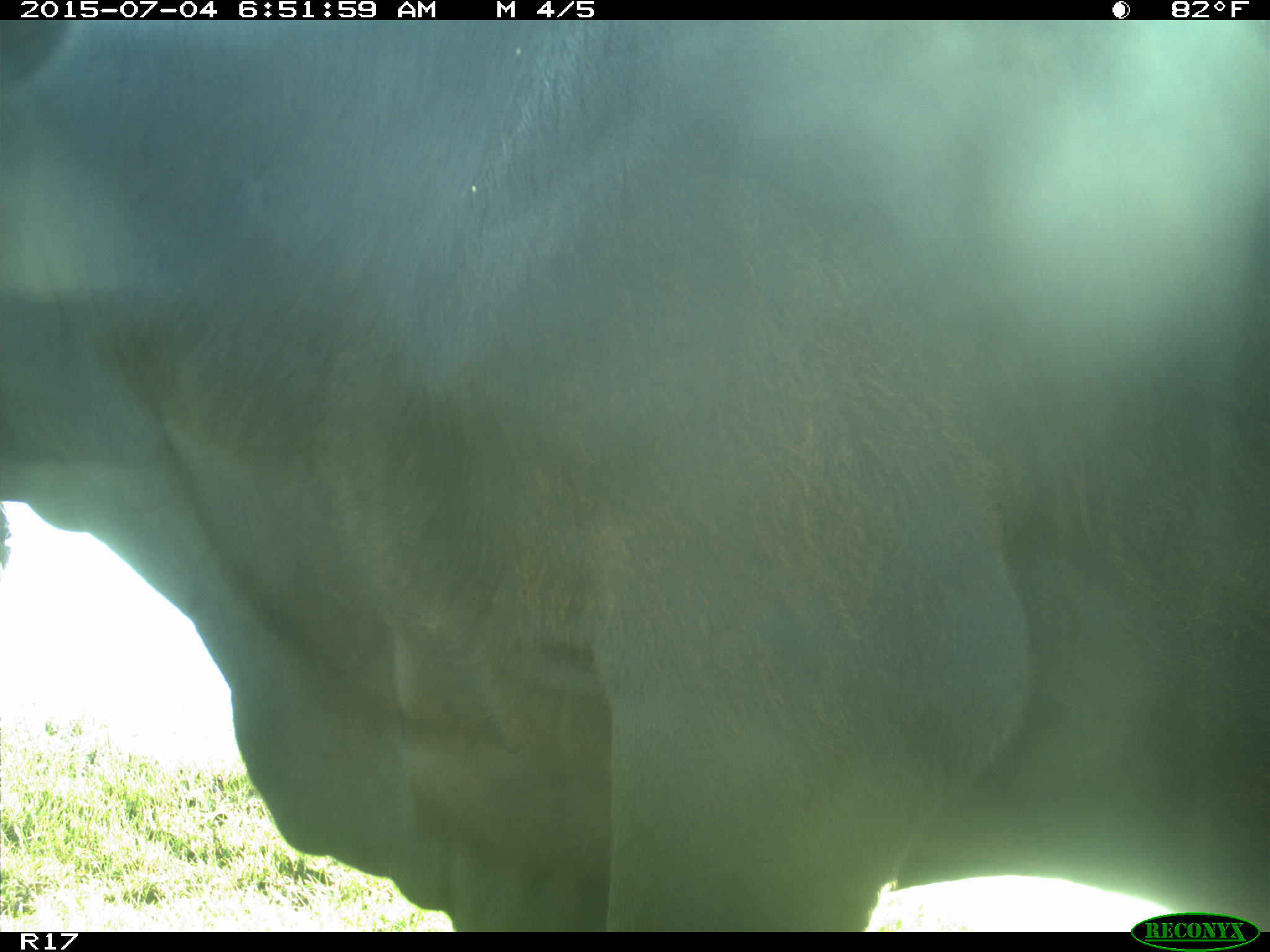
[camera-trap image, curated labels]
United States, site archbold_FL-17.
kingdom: Animalia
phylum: Chordata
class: Mammalia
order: Artiodactyla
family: Bovidae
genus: Bos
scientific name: Bos taurus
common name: domestic cow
Bos taurus (domestic cow).